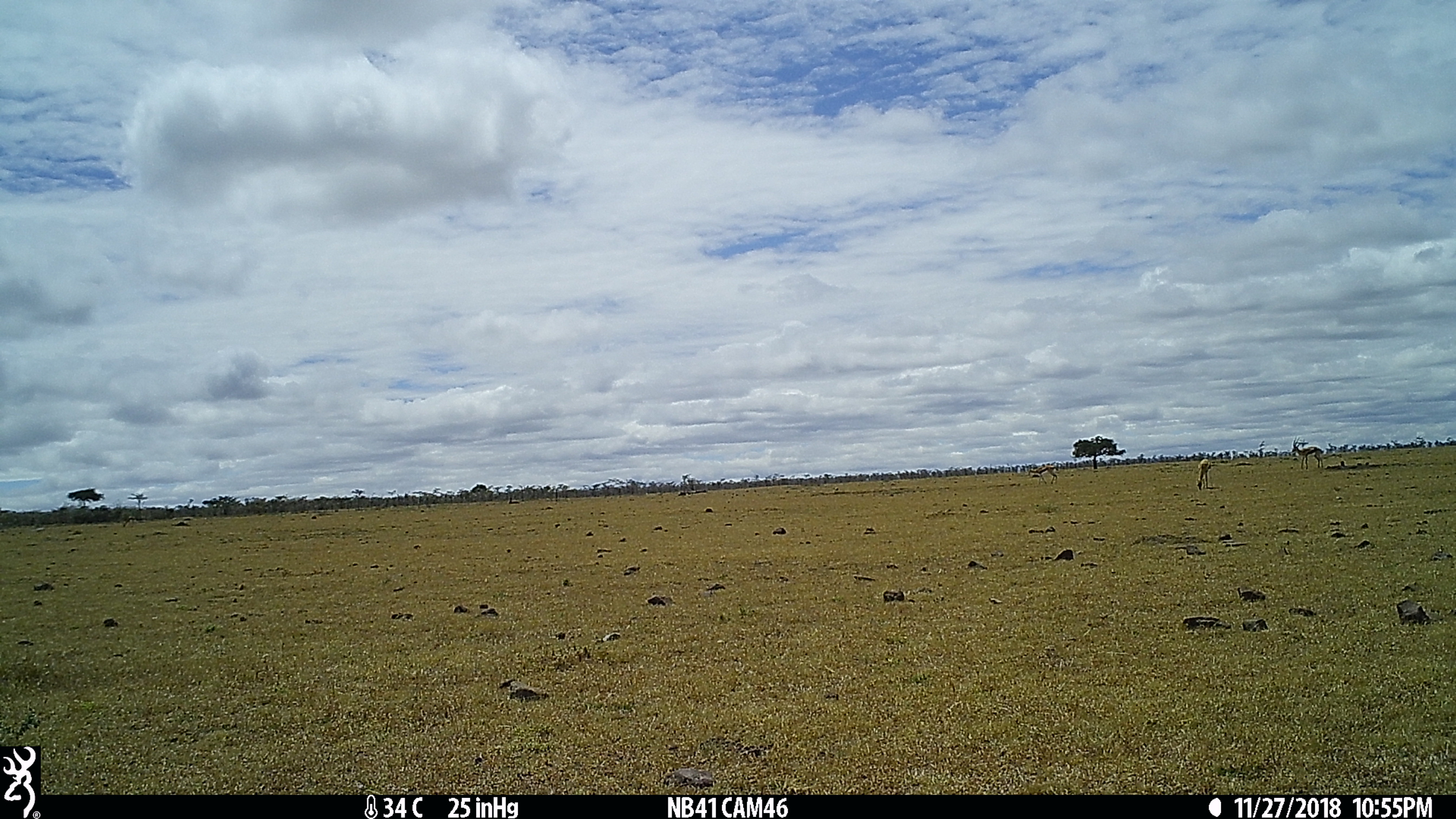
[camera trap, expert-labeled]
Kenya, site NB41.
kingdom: Animalia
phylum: Chordata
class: Mammalia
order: Artiodactyla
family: Bovidae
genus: Eudorcas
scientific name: Eudorcas thomsonii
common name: thomon's gazelle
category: gazelle thomsons